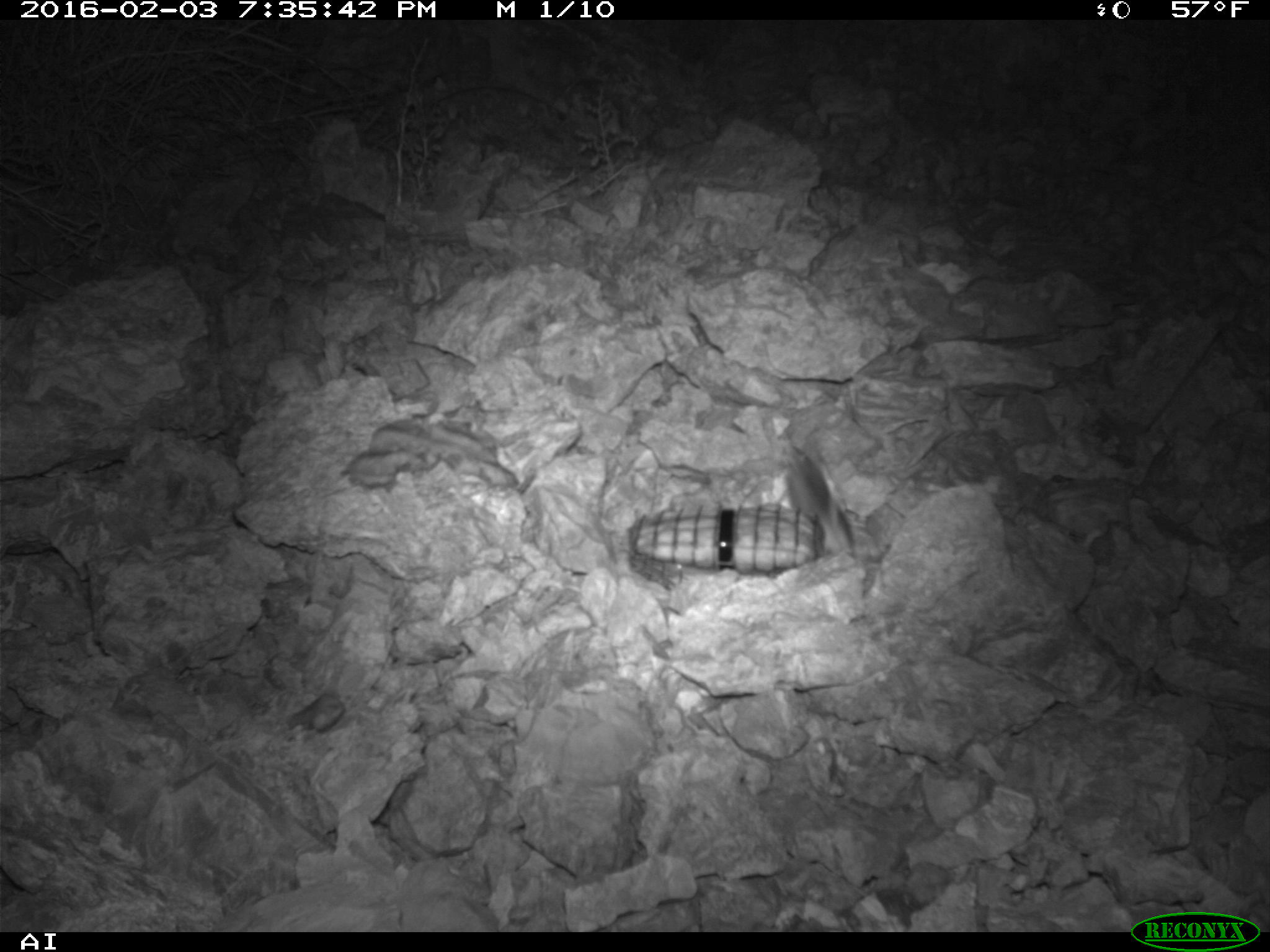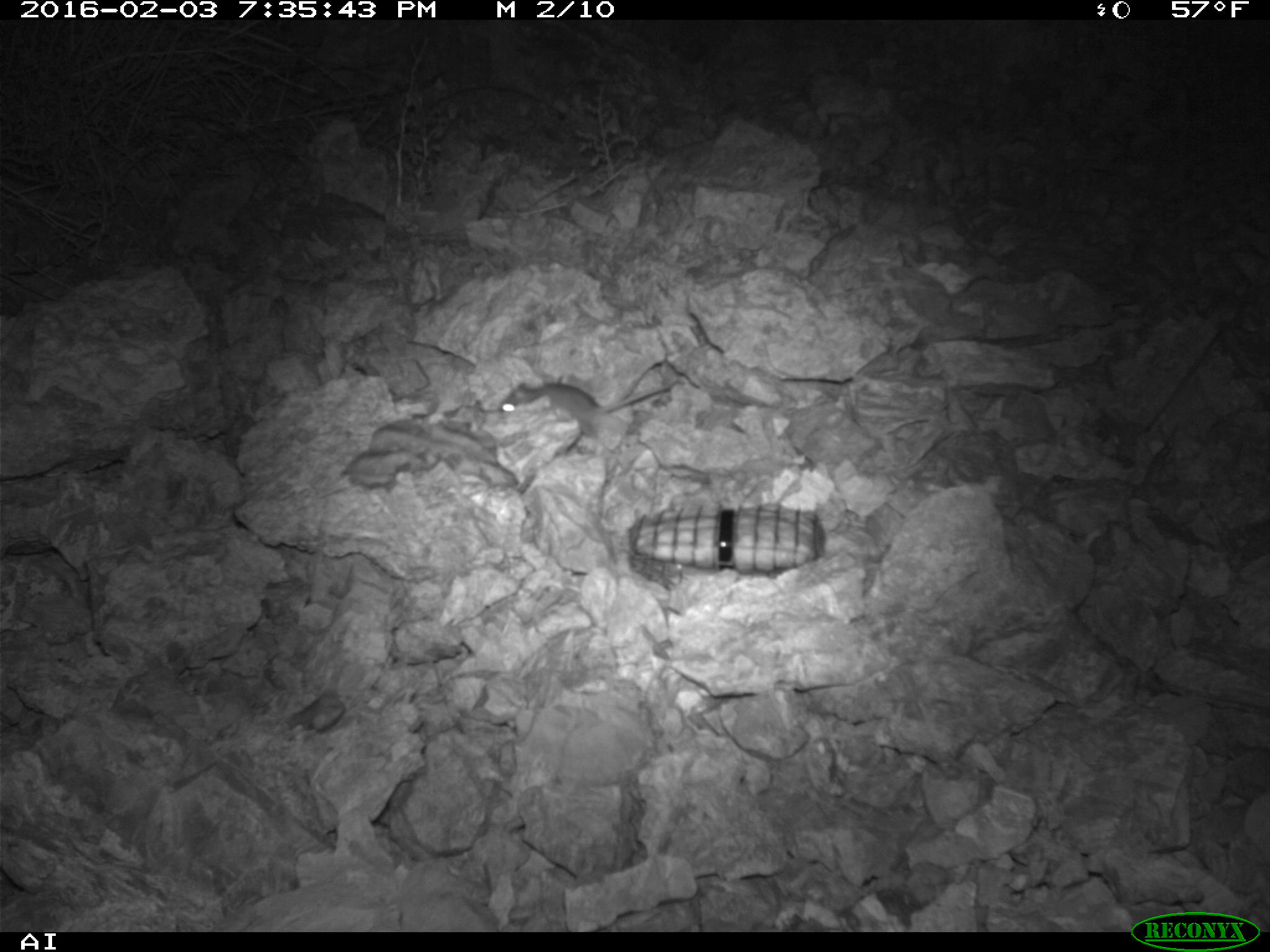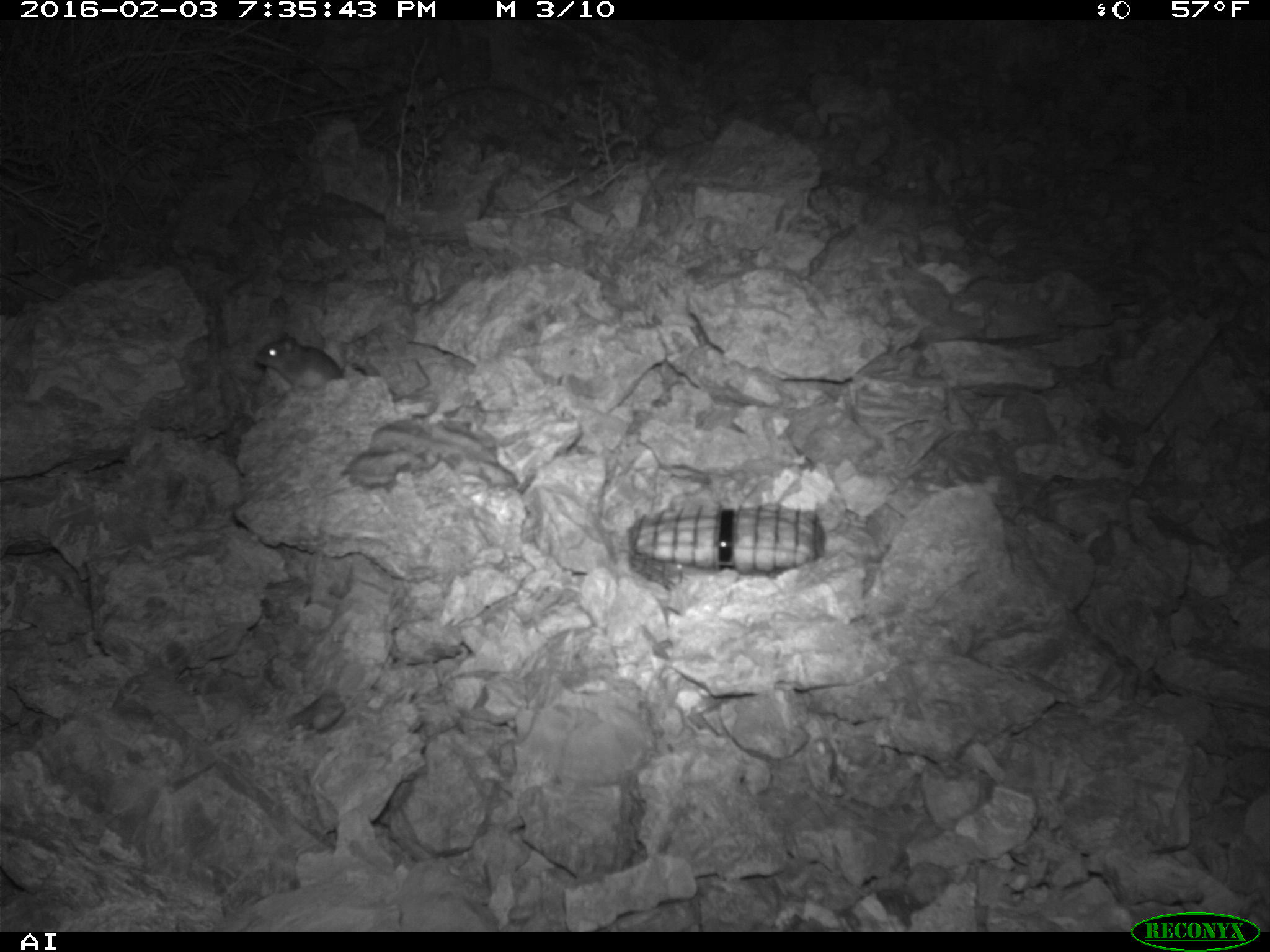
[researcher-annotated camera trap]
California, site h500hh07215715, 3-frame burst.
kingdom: Animalia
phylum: Chordata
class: Mammalia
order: Rodentia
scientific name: Rodentia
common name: rodent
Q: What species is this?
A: Rodent (Rodentia).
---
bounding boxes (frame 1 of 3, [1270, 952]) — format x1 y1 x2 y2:
rodent: 782 445 844 553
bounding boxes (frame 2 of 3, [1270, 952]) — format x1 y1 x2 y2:
rodent: 499 382 670 455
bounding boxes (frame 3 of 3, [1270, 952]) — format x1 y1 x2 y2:
rodent: 254 329 345 390